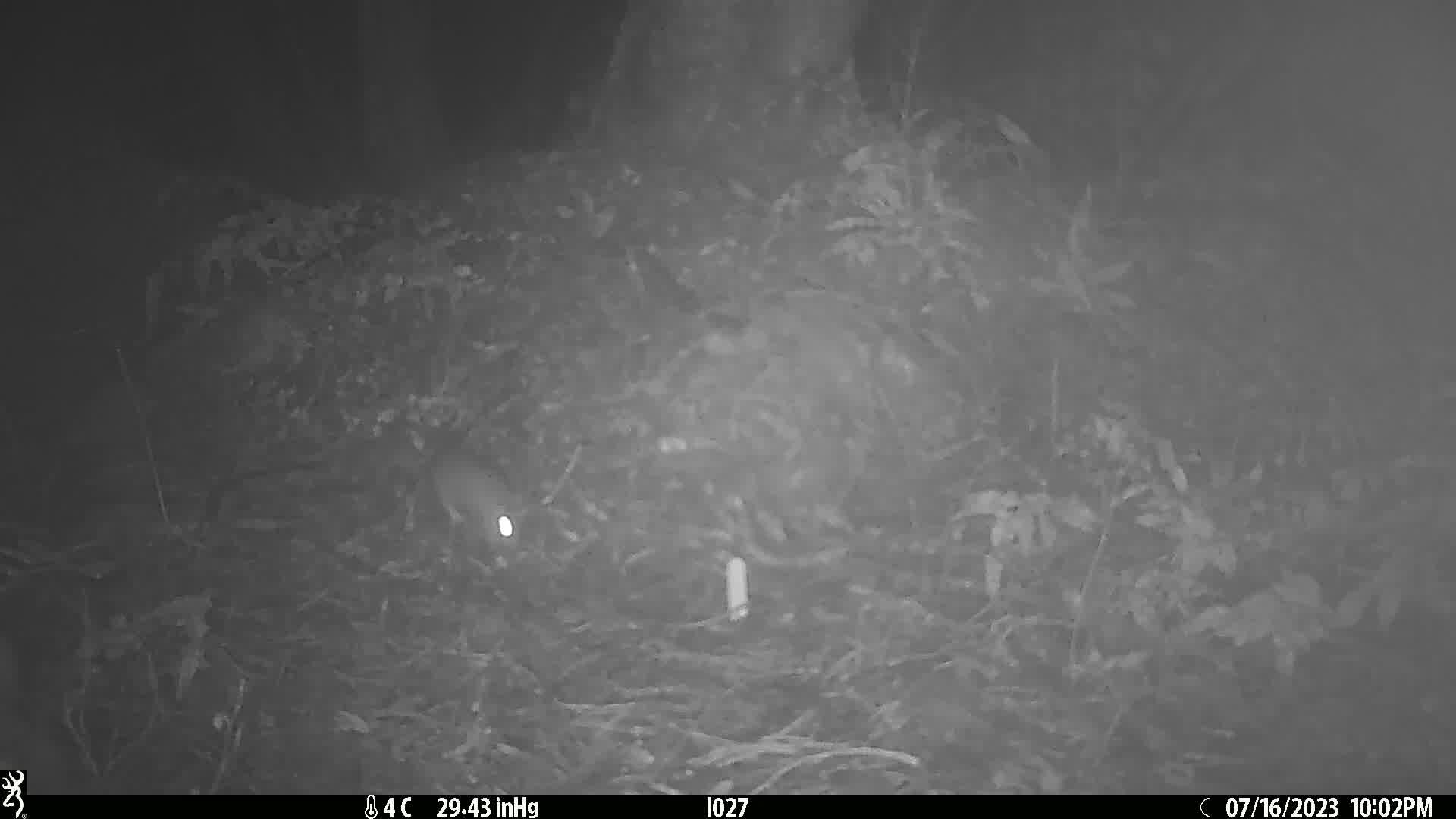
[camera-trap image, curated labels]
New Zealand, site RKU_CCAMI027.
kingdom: Animalia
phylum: Chordata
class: Mammalia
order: Rodentia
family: Muridae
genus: Rattus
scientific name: Rattus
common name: rat